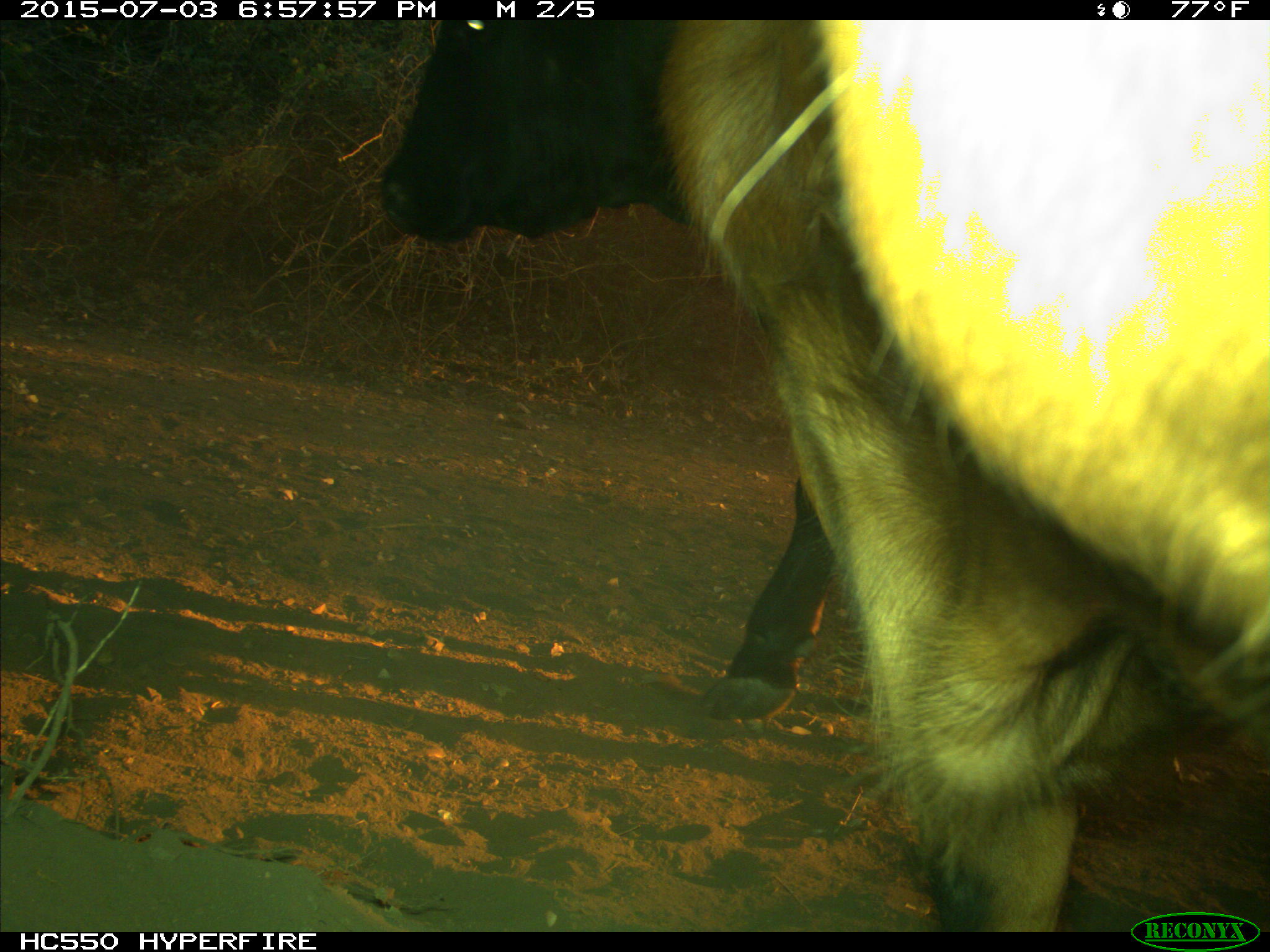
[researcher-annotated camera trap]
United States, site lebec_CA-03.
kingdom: Animalia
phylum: Chordata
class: Mammalia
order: Artiodactyla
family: Bovidae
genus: Bos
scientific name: Bos taurus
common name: domestic cow